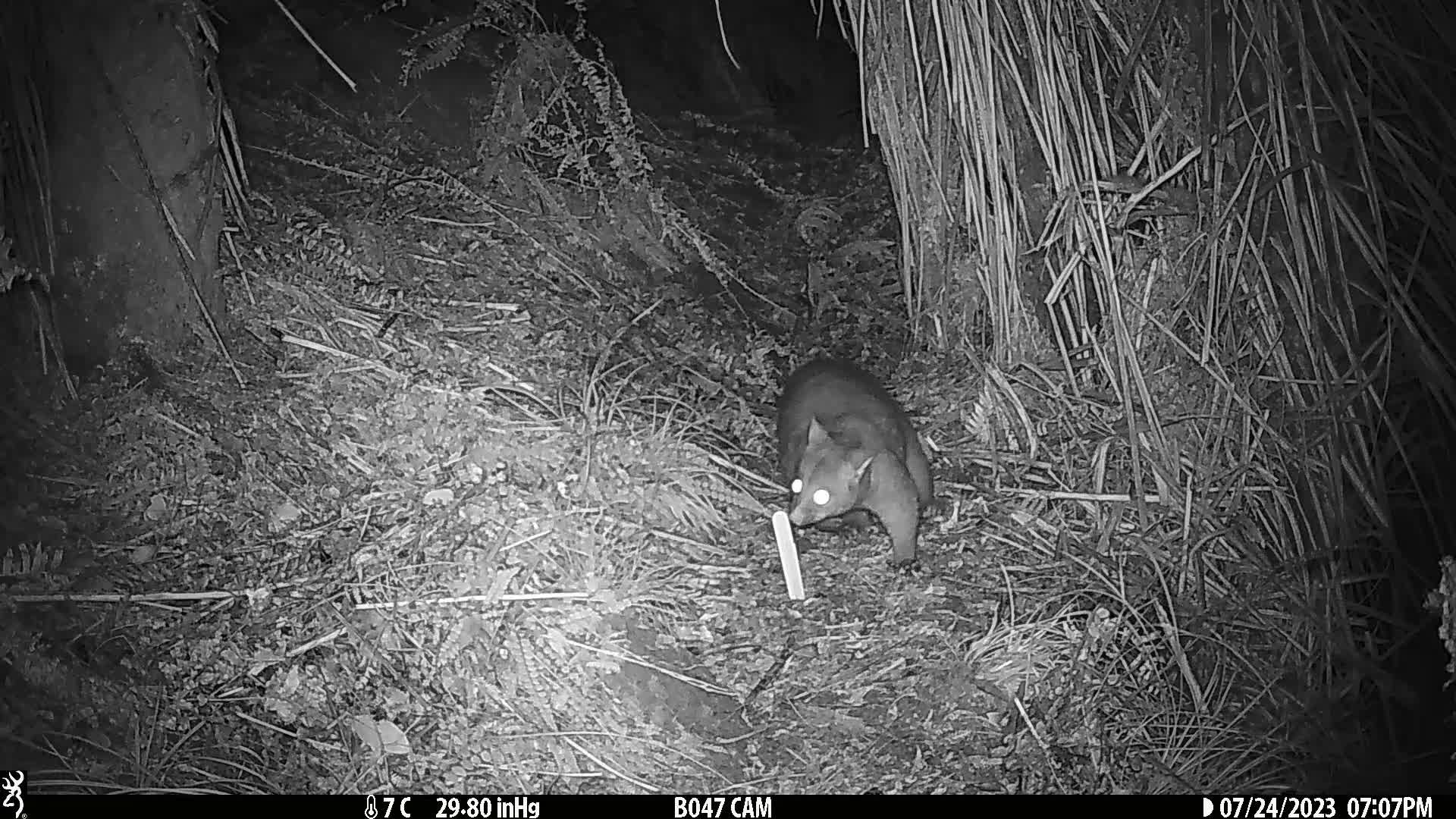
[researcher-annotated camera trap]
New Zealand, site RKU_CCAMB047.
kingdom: Animalia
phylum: Chordata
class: Mammalia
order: Diprotodontia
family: Phalangeridae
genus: Trichosurus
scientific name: Trichosurus vulpecula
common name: common brushtail possum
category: possum